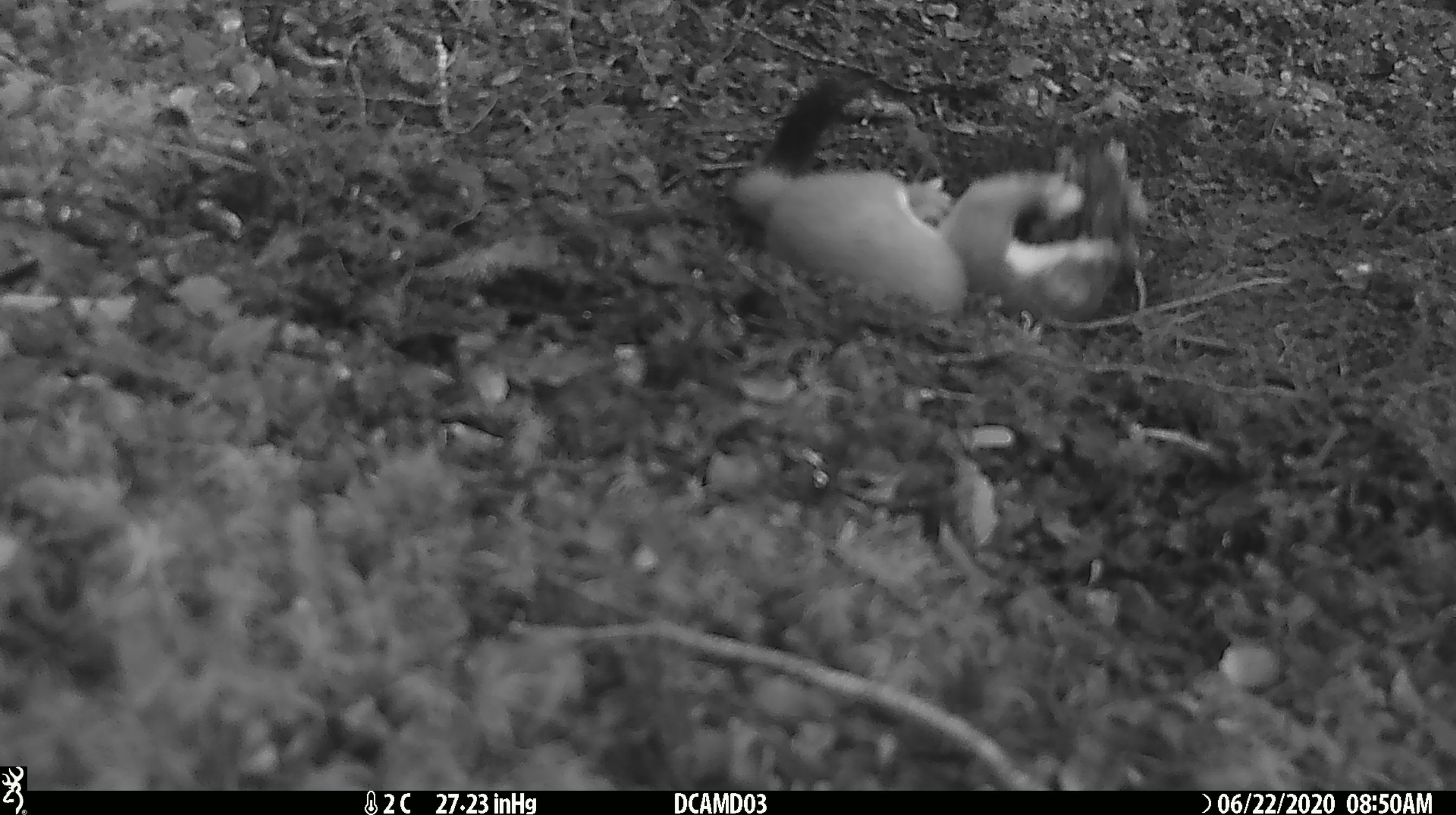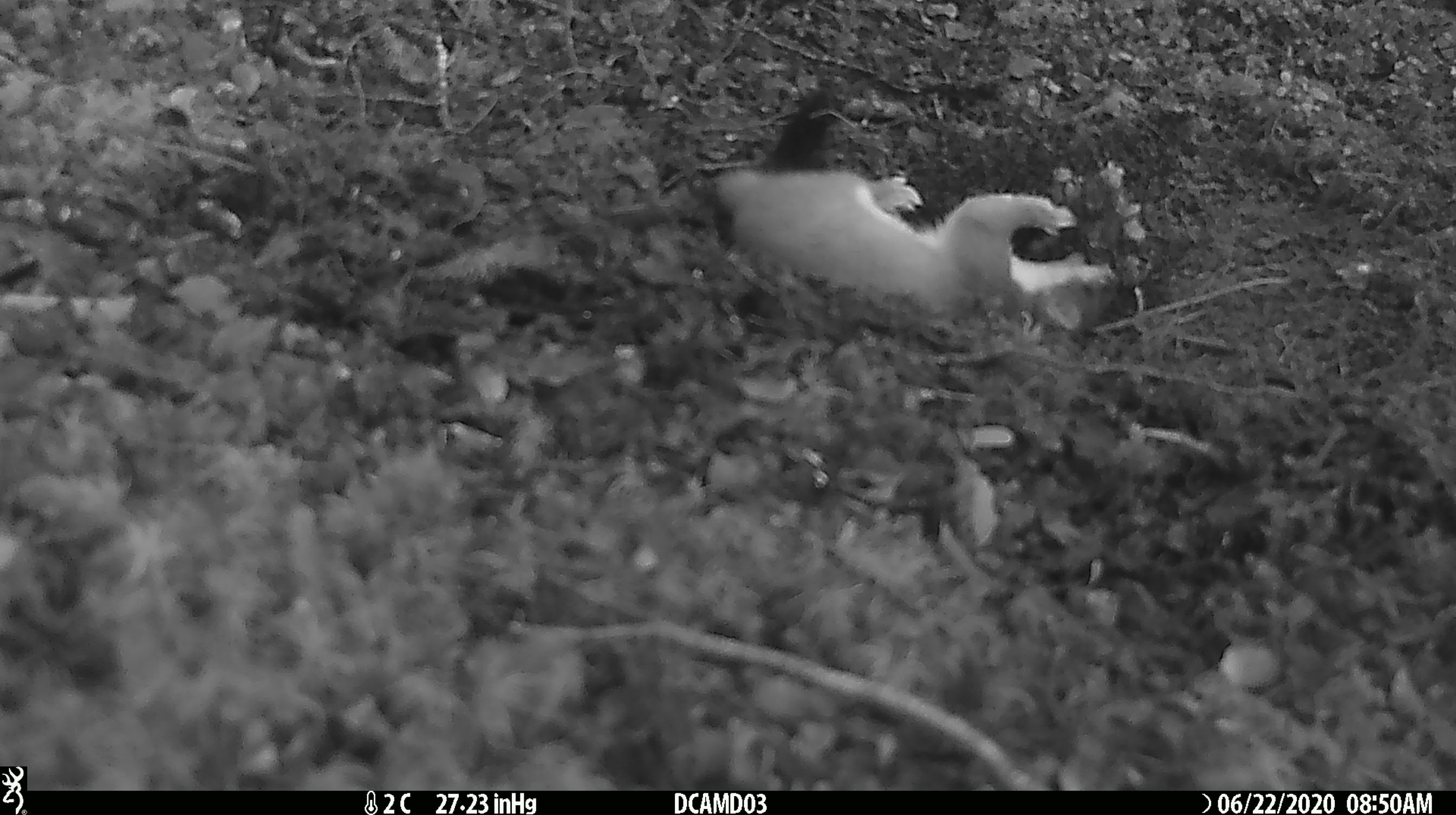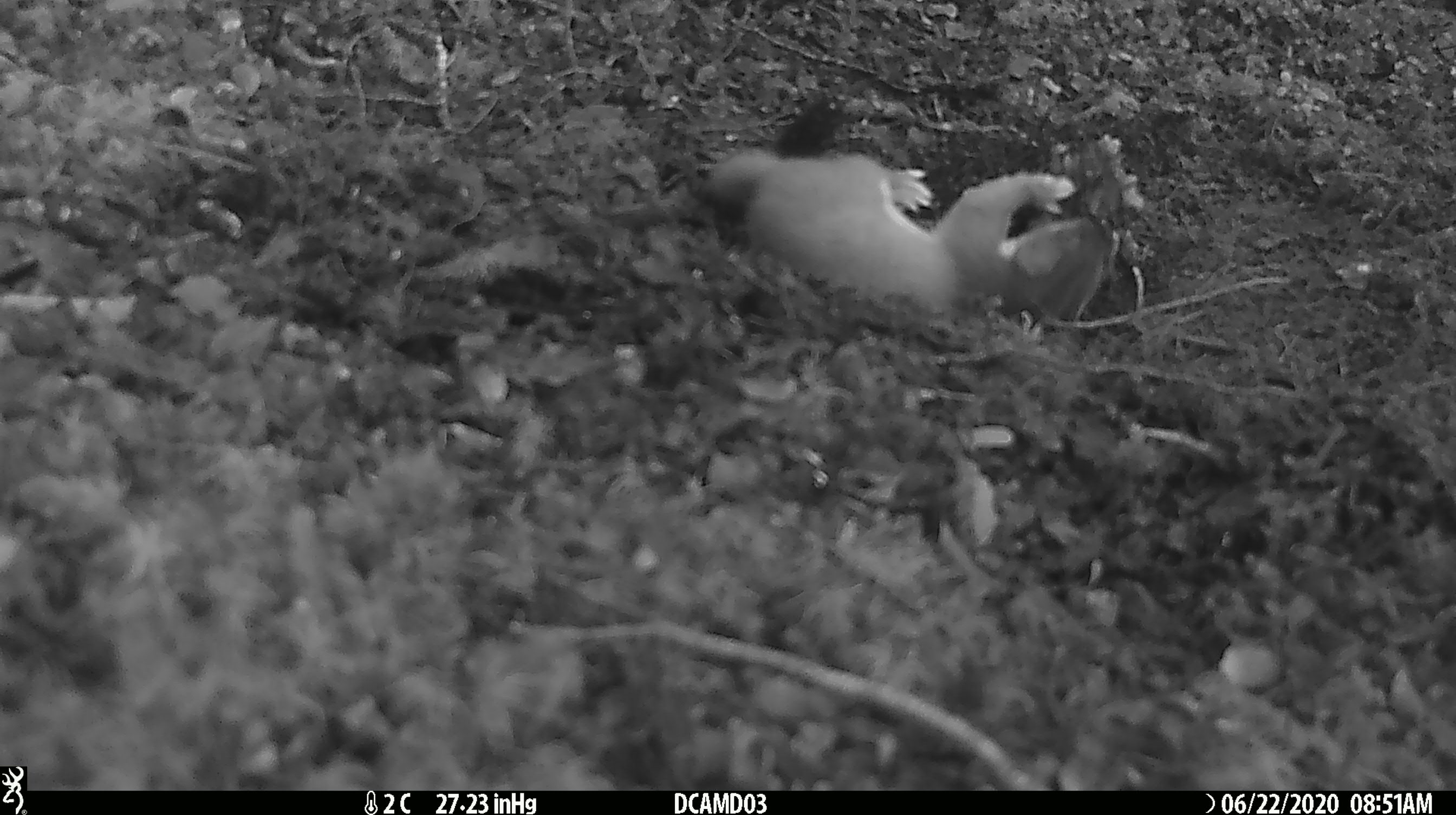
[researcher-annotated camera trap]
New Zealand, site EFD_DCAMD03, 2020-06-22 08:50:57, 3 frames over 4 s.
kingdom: Animalia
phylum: Chordata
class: Mammalia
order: Carnivora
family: Mustelidae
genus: Mustela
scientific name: Mustela erminea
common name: stoat